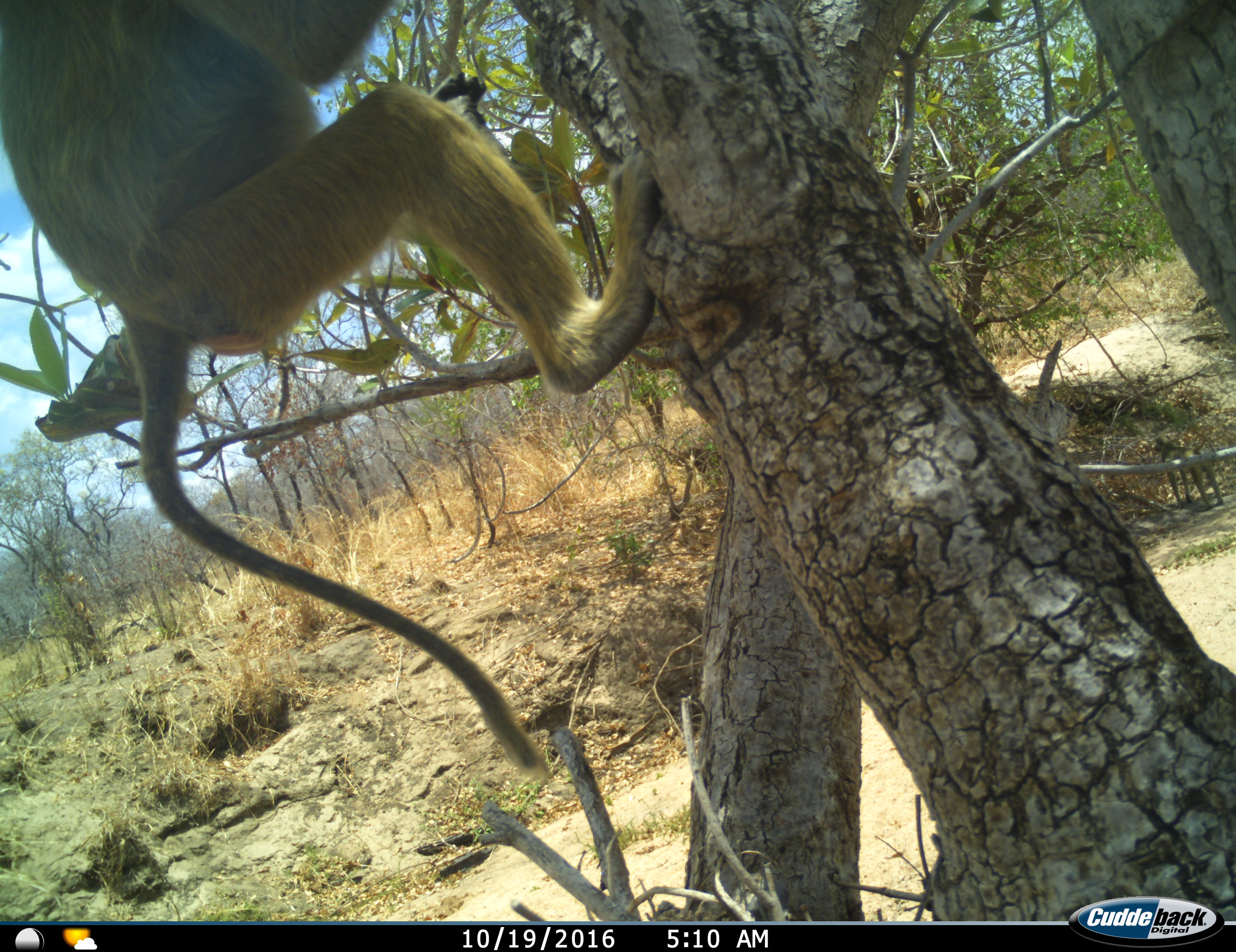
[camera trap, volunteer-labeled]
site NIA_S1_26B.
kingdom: Animalia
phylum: Chordata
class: Mammalia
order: Primates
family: Cercopithecidae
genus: Papio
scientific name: Papio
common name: baboon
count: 1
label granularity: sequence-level